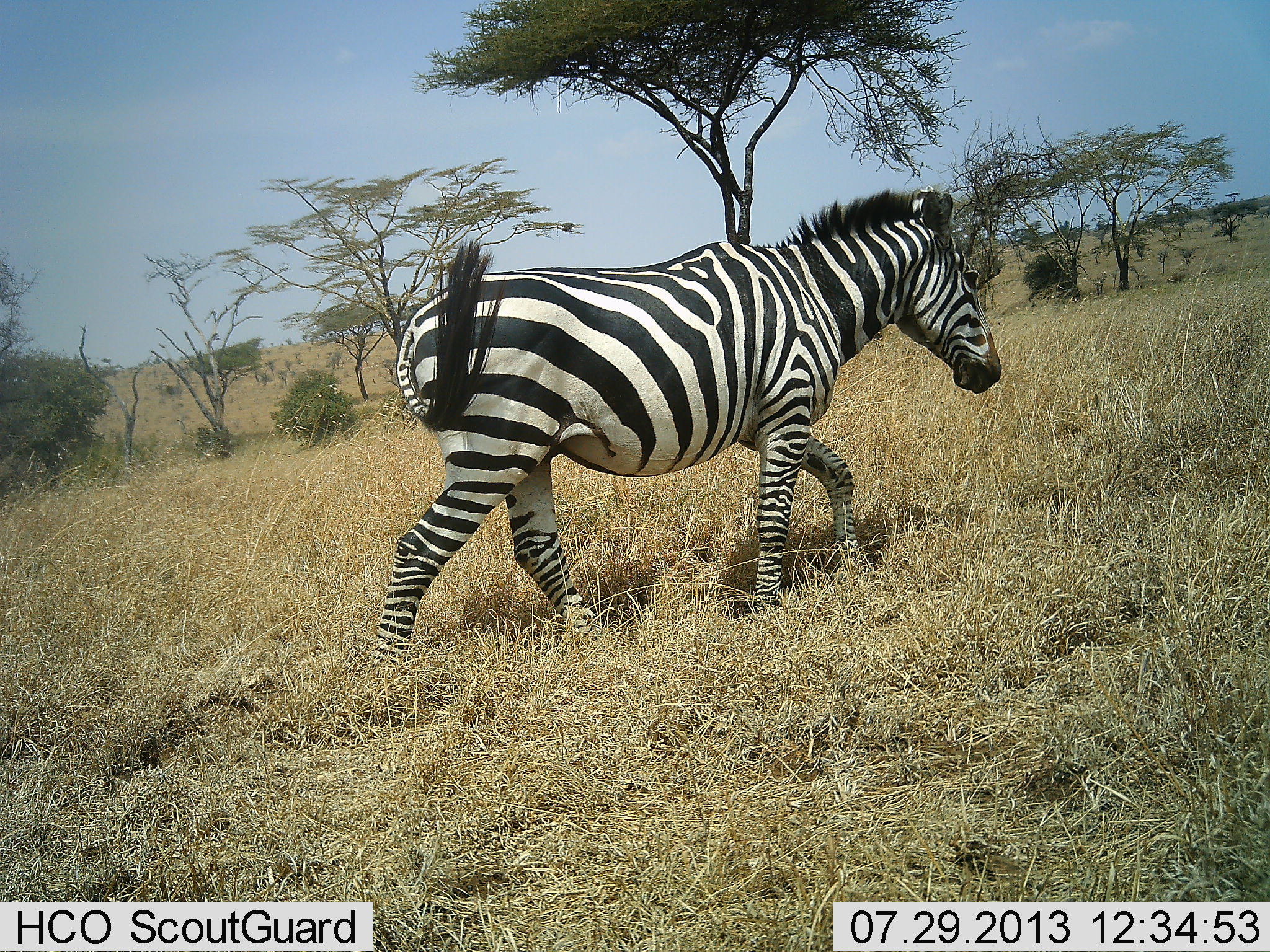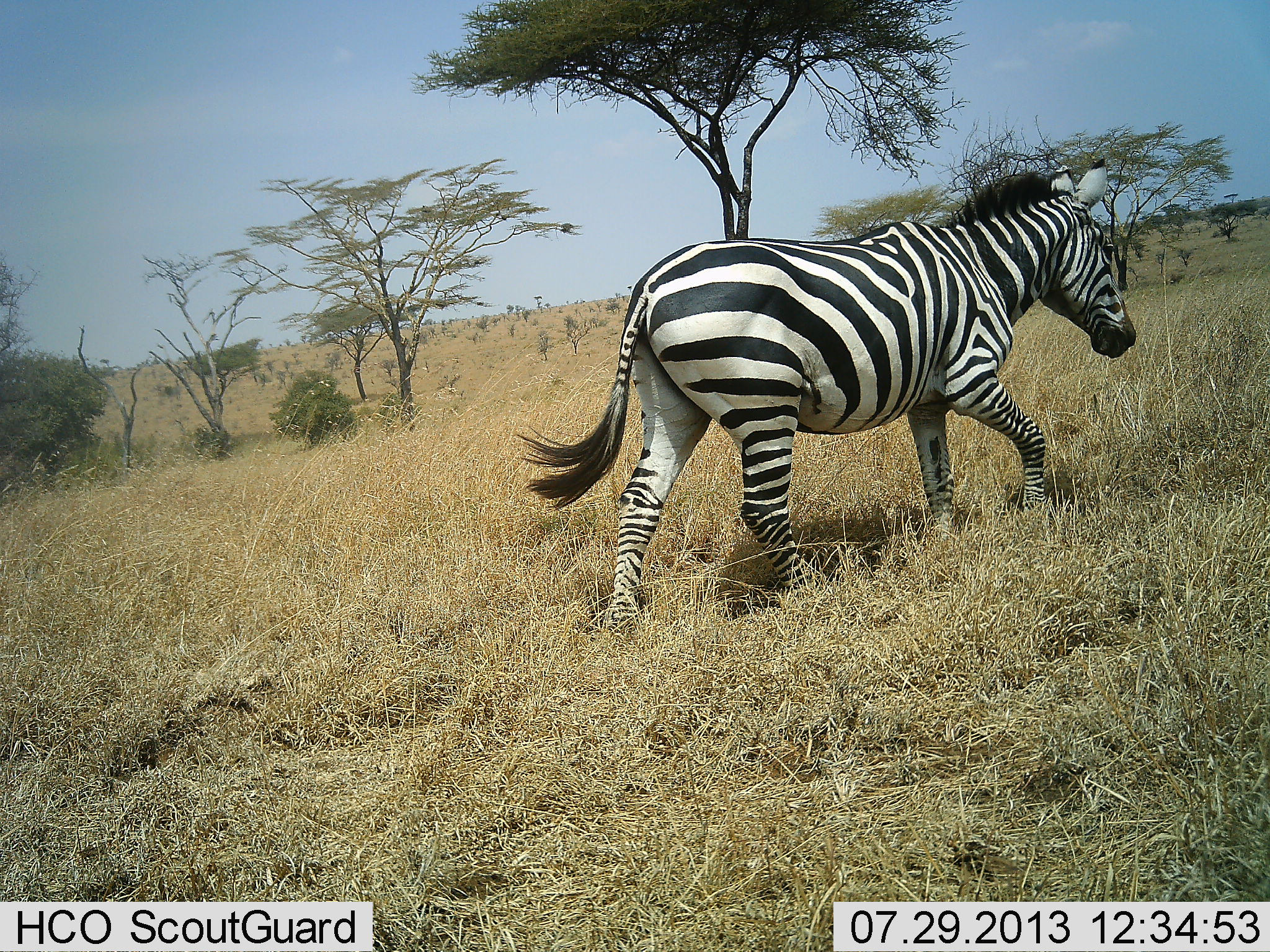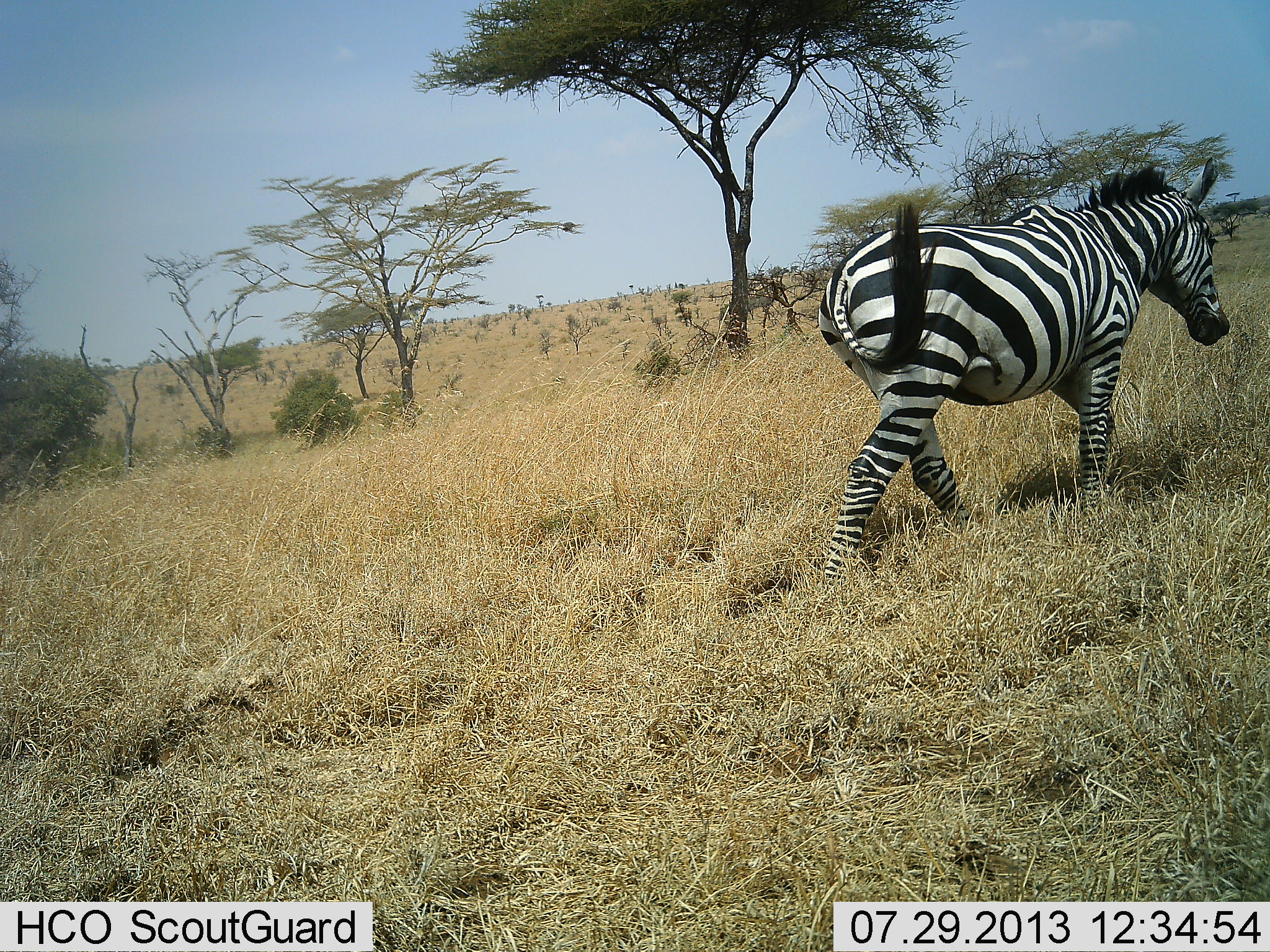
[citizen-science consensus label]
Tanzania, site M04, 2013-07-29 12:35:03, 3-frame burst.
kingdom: Animalia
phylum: Chordata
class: Mammalia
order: Perissodactyla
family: Equidae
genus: Equus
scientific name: Equus quagga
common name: plains zebra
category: zebra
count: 1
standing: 0%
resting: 0%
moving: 100%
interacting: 0%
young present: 0%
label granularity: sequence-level